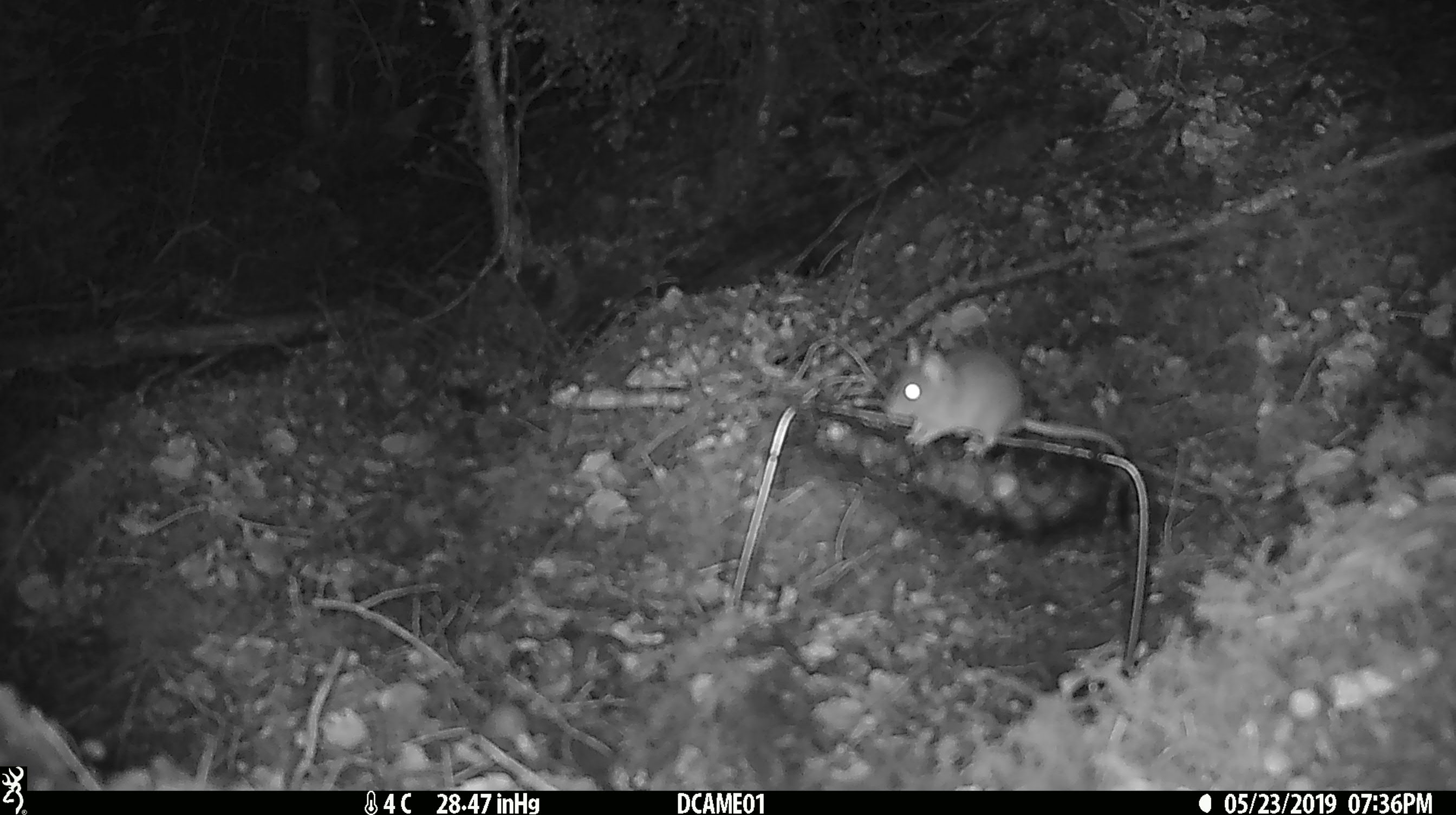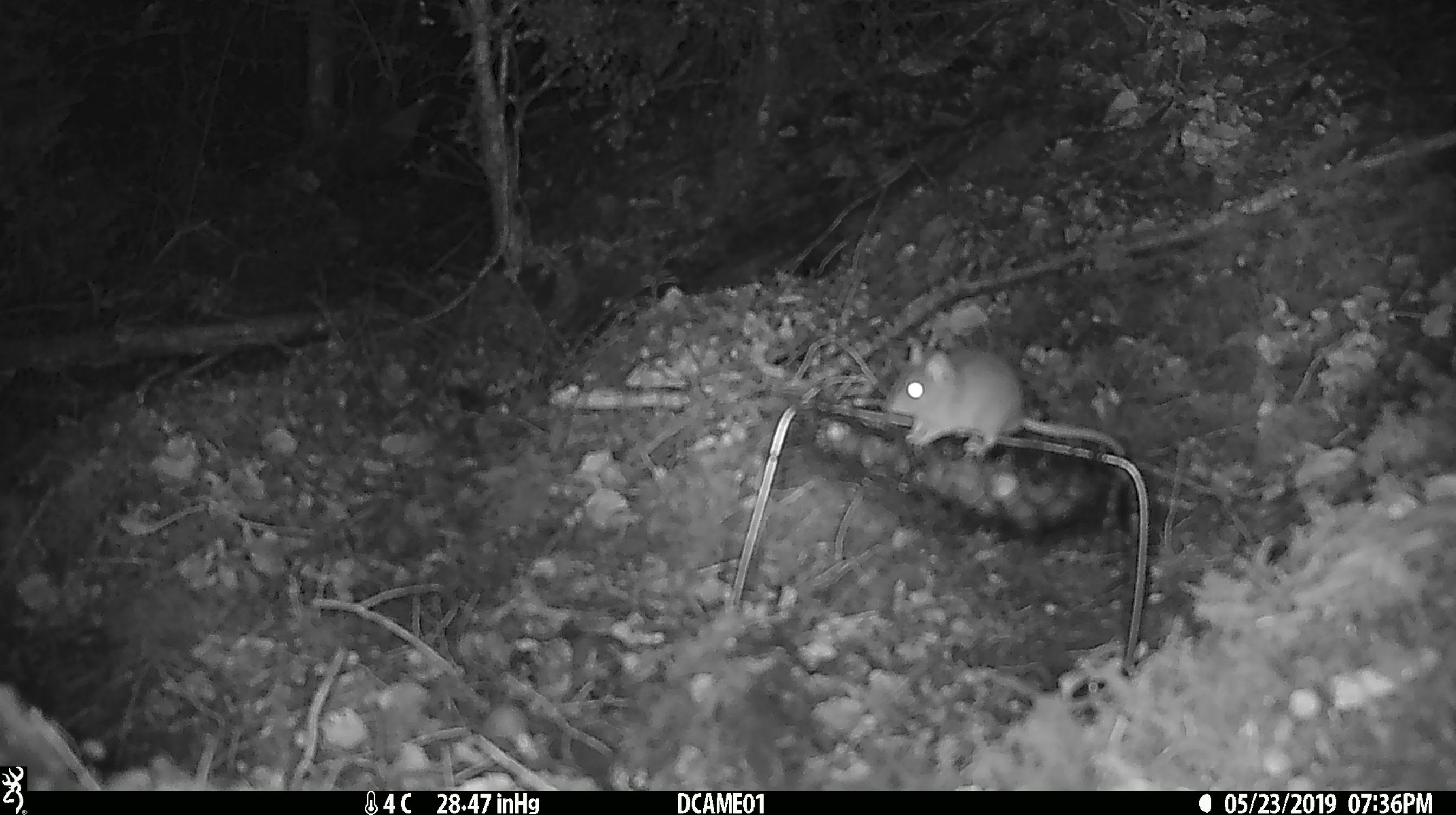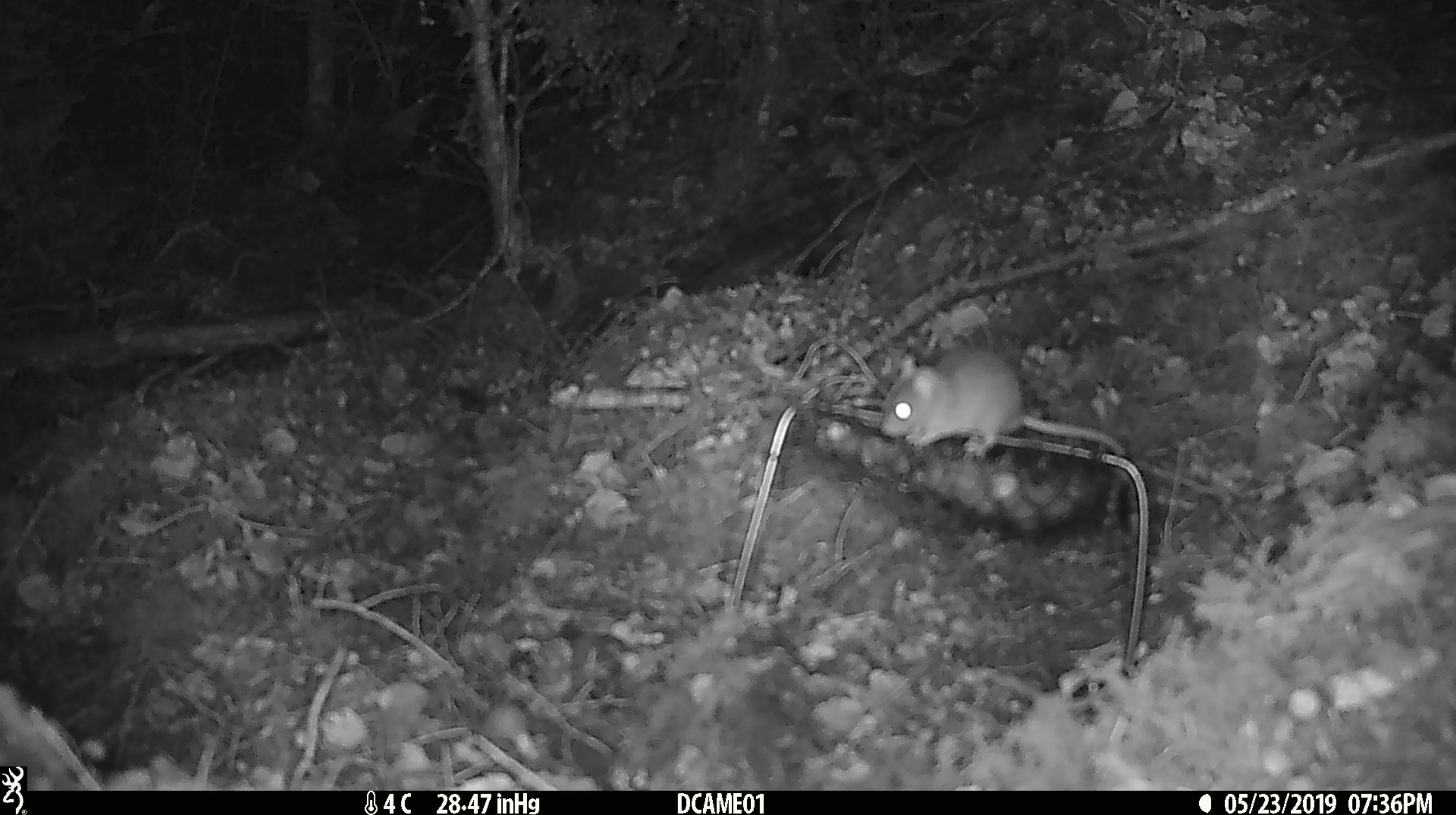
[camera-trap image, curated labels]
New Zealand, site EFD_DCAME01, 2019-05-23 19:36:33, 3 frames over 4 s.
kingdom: Animalia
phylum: Chordata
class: Mammalia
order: Rodentia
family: Muridae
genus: Mus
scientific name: Mus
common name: mouse